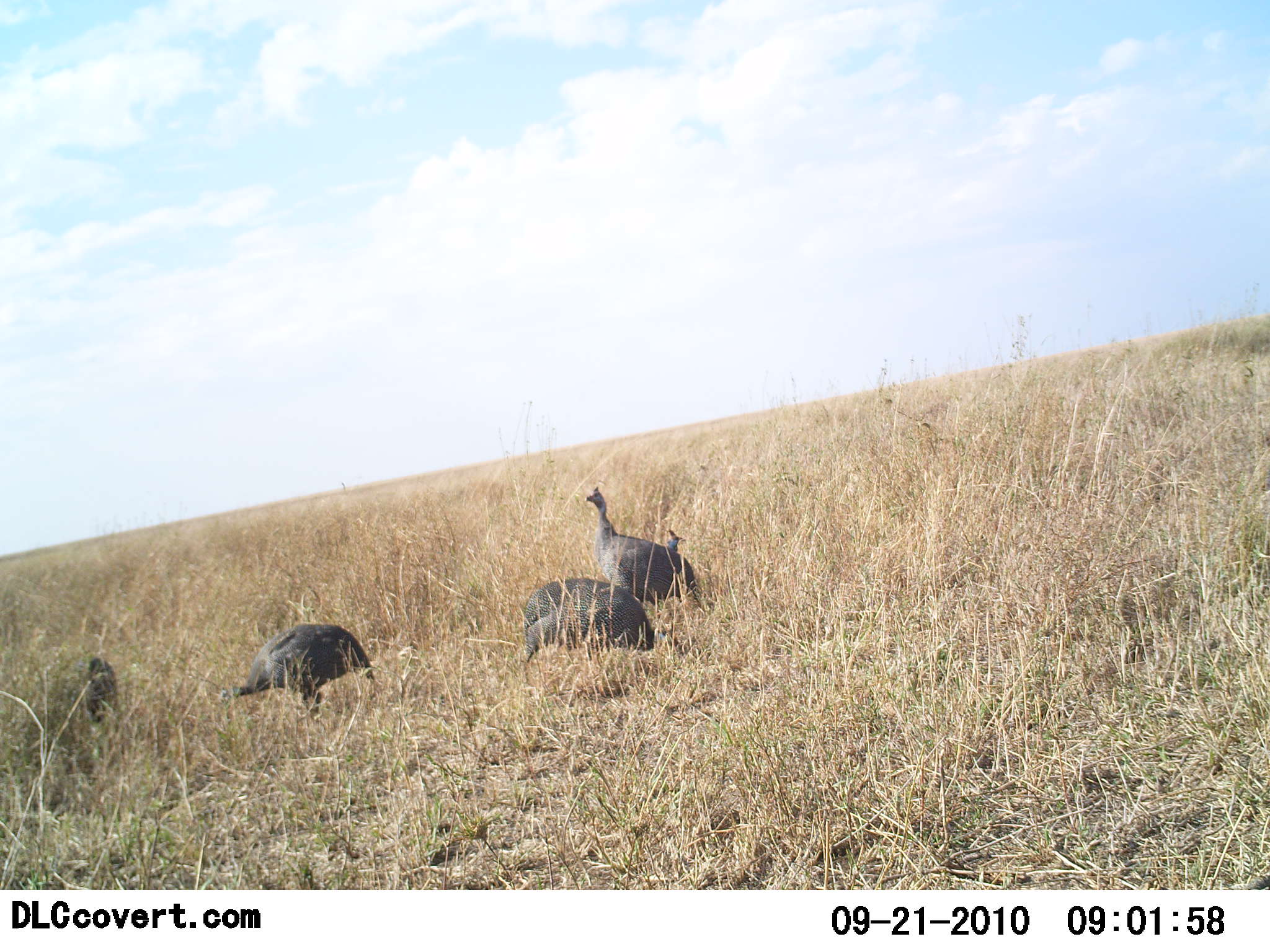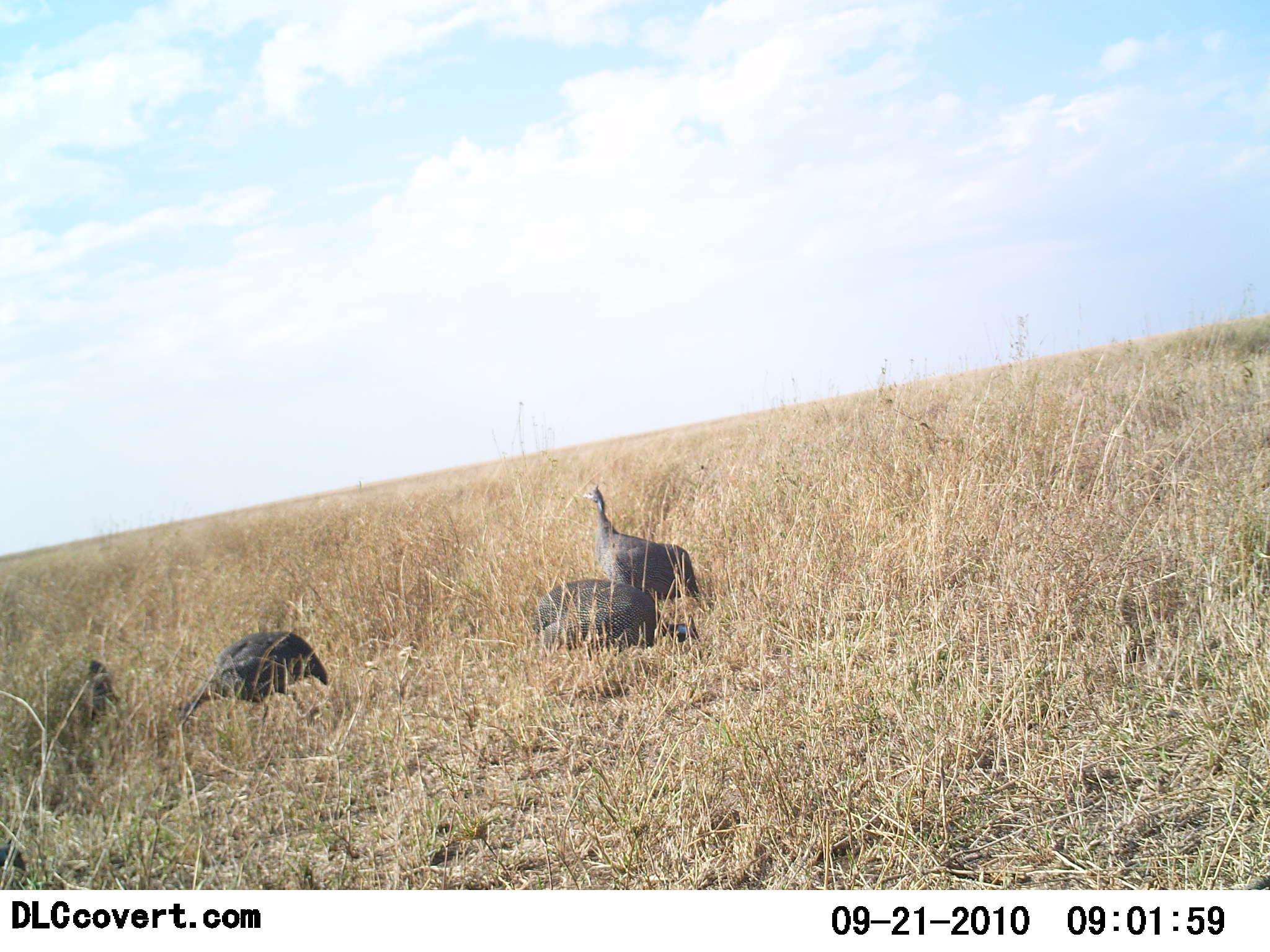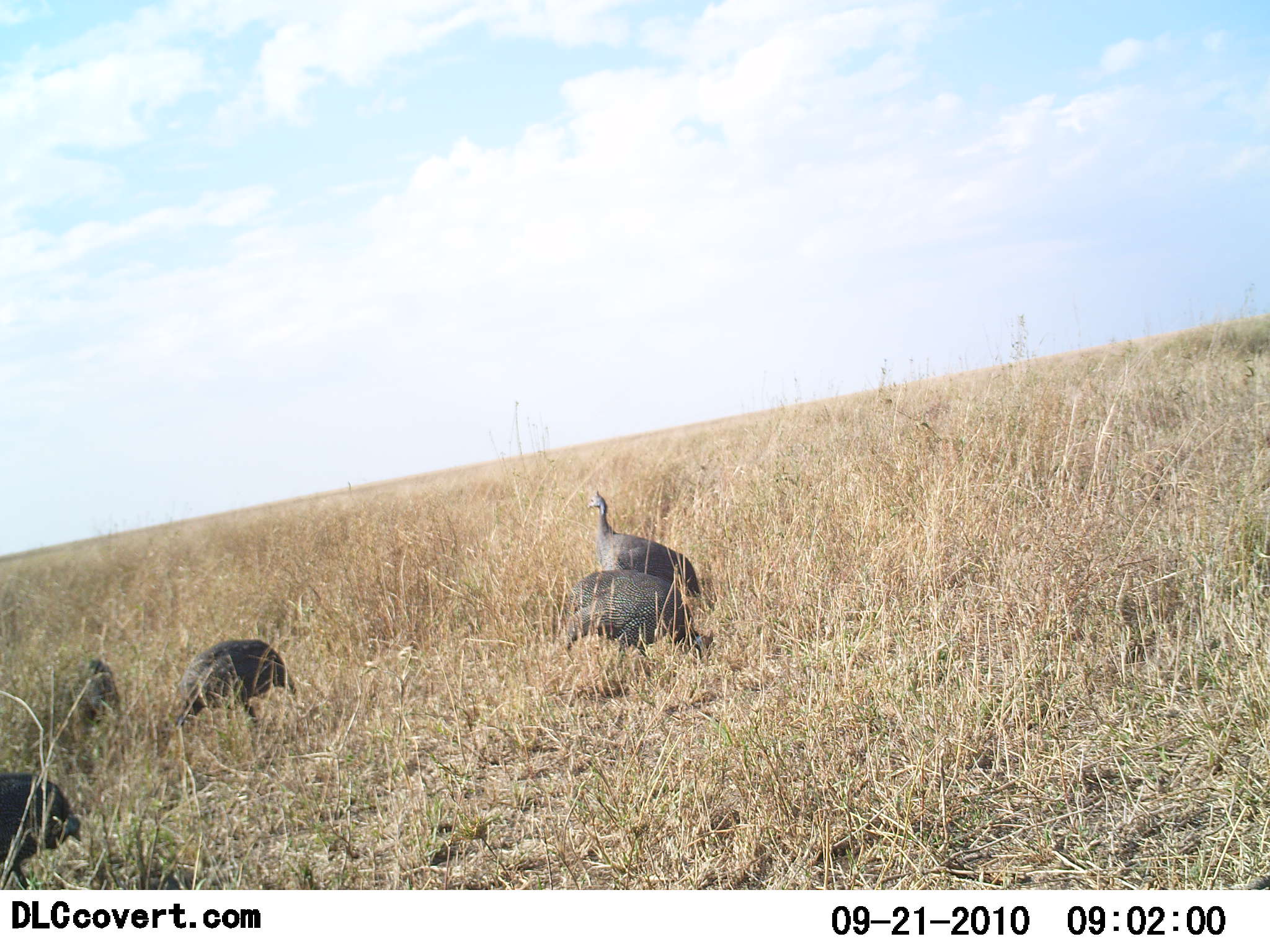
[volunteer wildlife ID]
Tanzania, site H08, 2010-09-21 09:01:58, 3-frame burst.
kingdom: Animalia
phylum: Chordata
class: Aves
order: Galliformes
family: Numididae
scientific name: Numididae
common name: guinea fowl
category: guineafowl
Guineafowl (guinea fowl) (Numididae), count 5. Behavior (volunteer vote fractions): standing 56%, resting 6%, moving 44%, interacting 6%. Young present (vote fraction): 0%. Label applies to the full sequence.